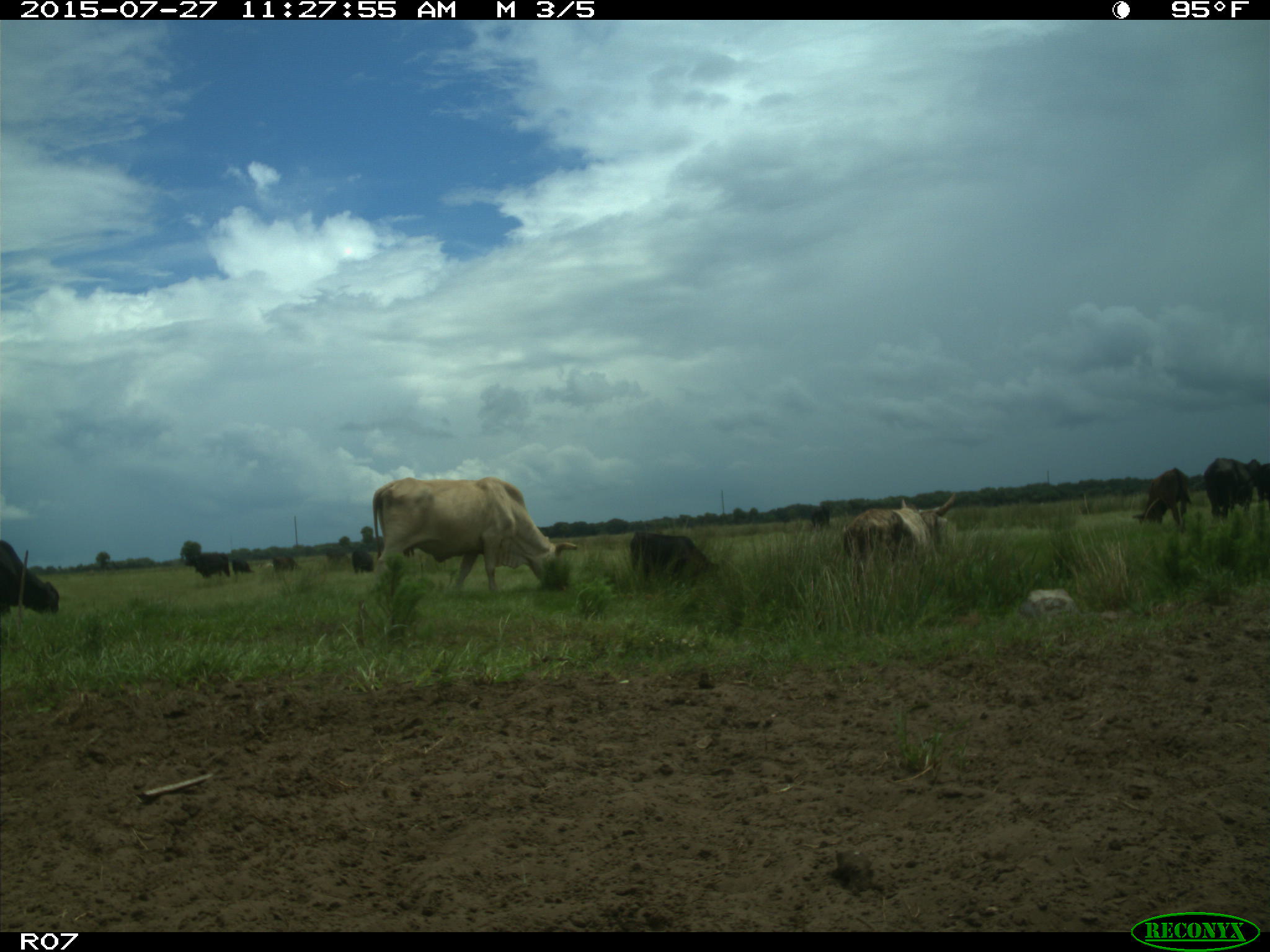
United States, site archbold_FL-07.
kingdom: Animalia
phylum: Chordata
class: Mammalia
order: Artiodactyla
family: Bovidae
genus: Bos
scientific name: Bos taurus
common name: domestic cow